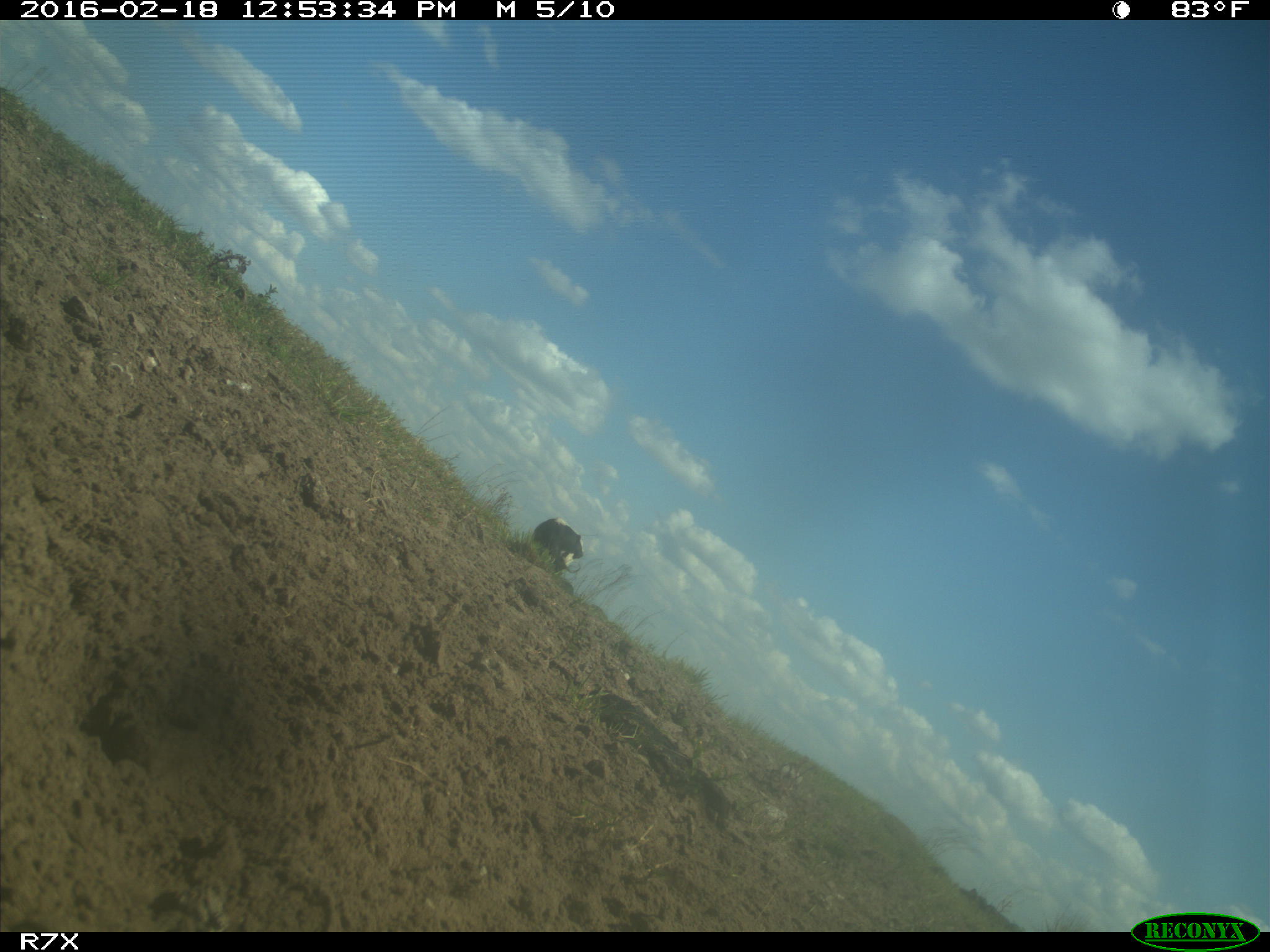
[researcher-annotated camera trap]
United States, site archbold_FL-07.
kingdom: Animalia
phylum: Chordata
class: Mammalia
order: Artiodactyla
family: Bovidae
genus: Bos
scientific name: Bos taurus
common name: domestic cow